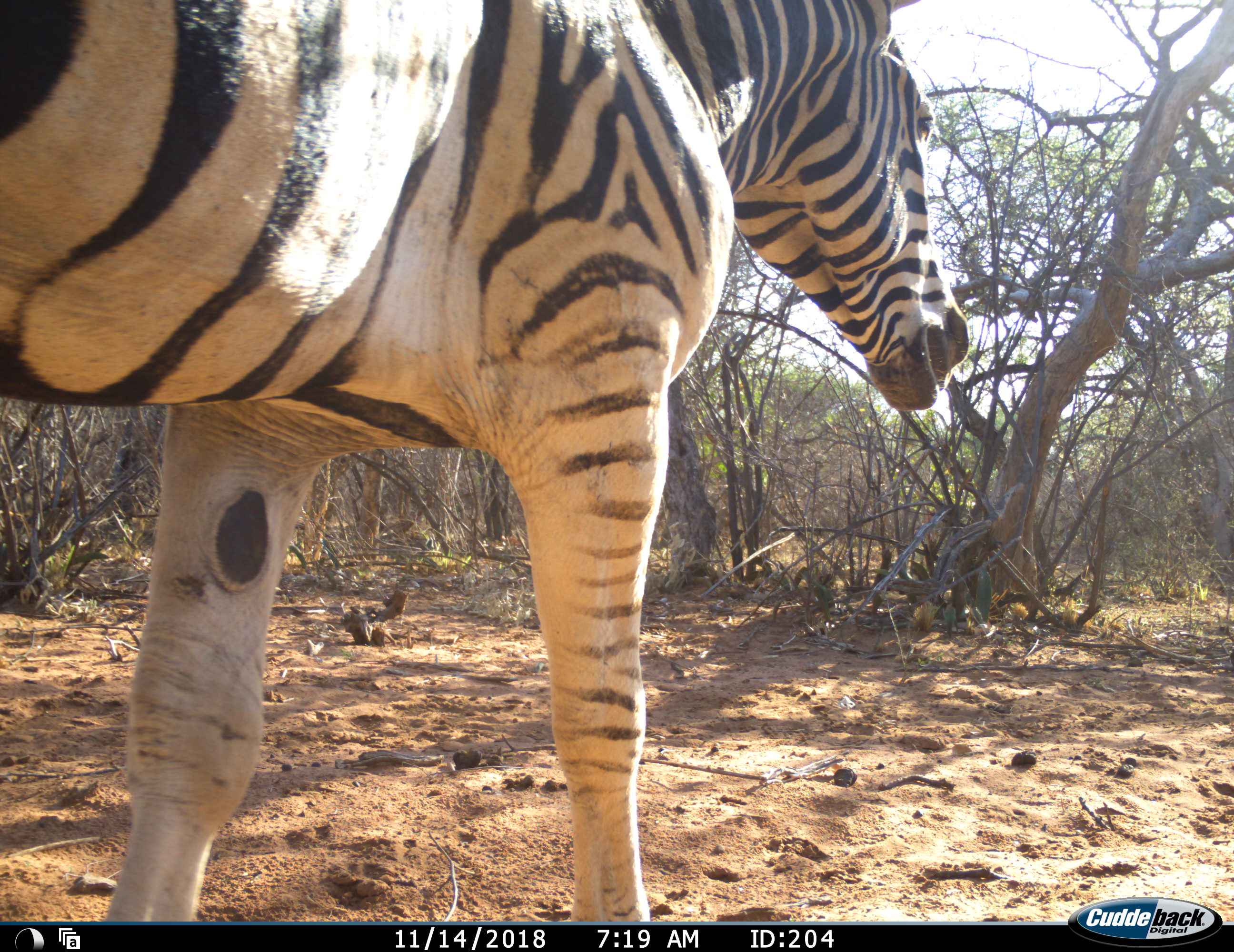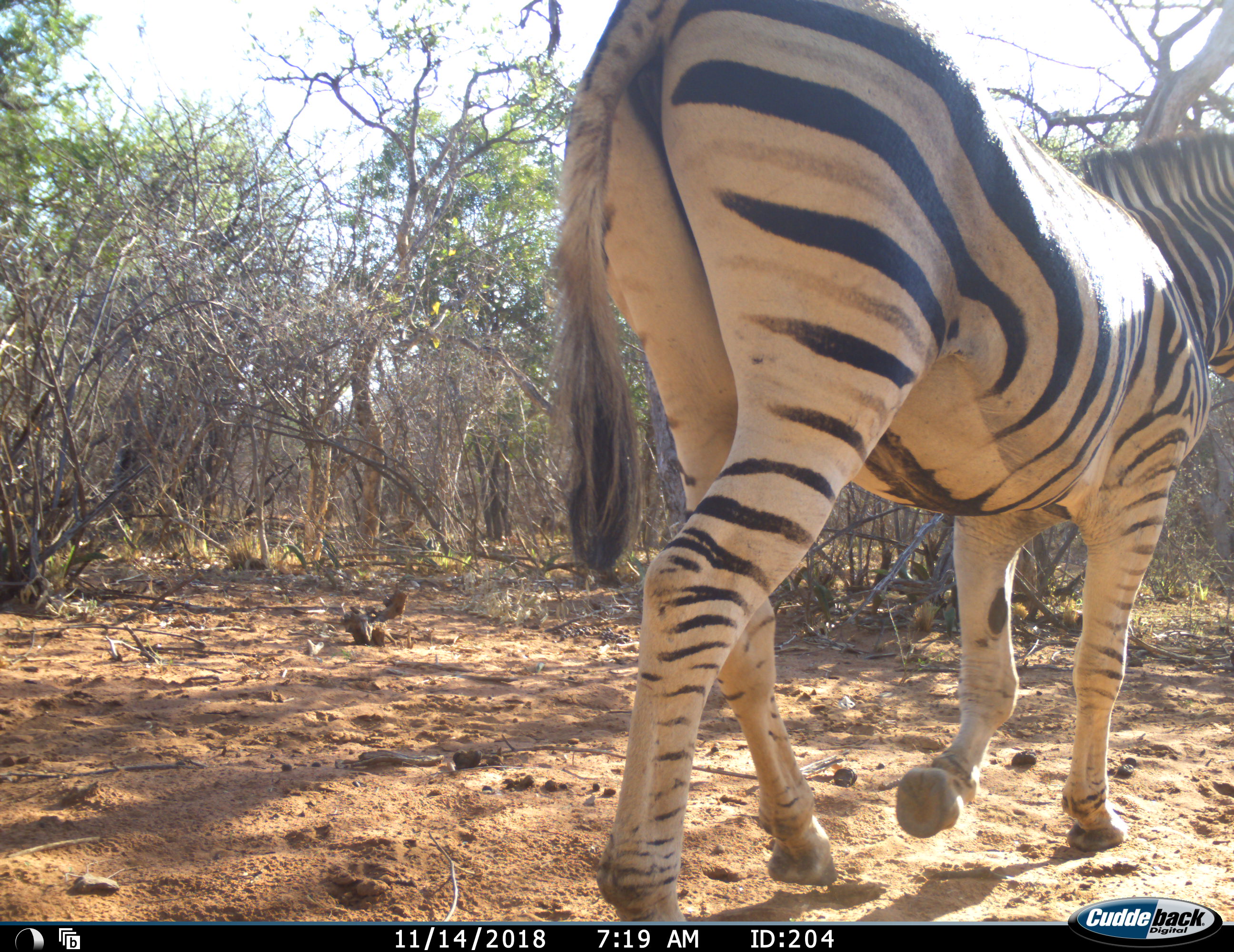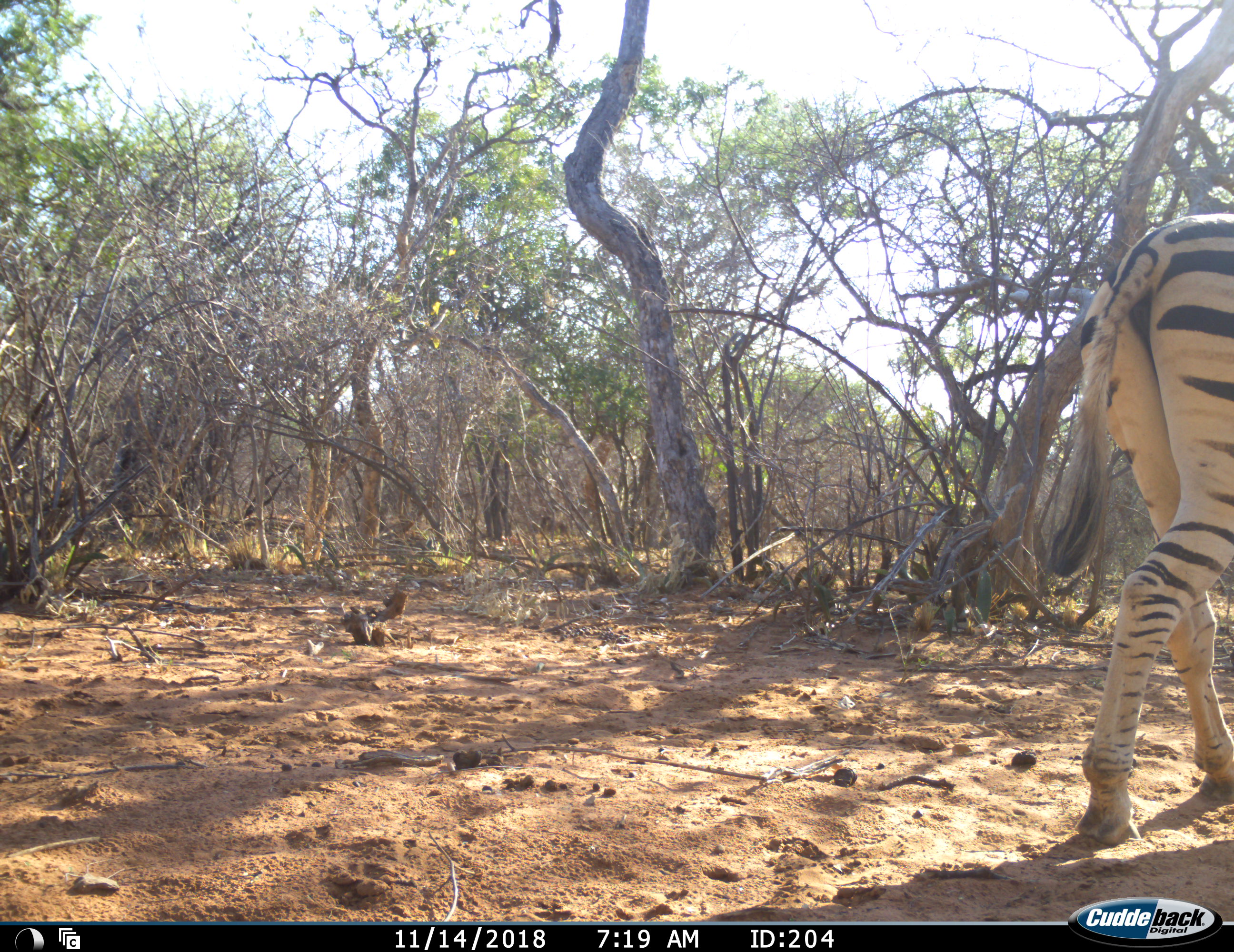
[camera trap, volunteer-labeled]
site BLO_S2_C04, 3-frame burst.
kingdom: Animalia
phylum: Chordata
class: Mammalia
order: Perissodactyla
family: Equidae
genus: Equus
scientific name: Equus quagga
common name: plains zebra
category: zebraplains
Zebraplains (plains zebra) (Equus quagga), count 1. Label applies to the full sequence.